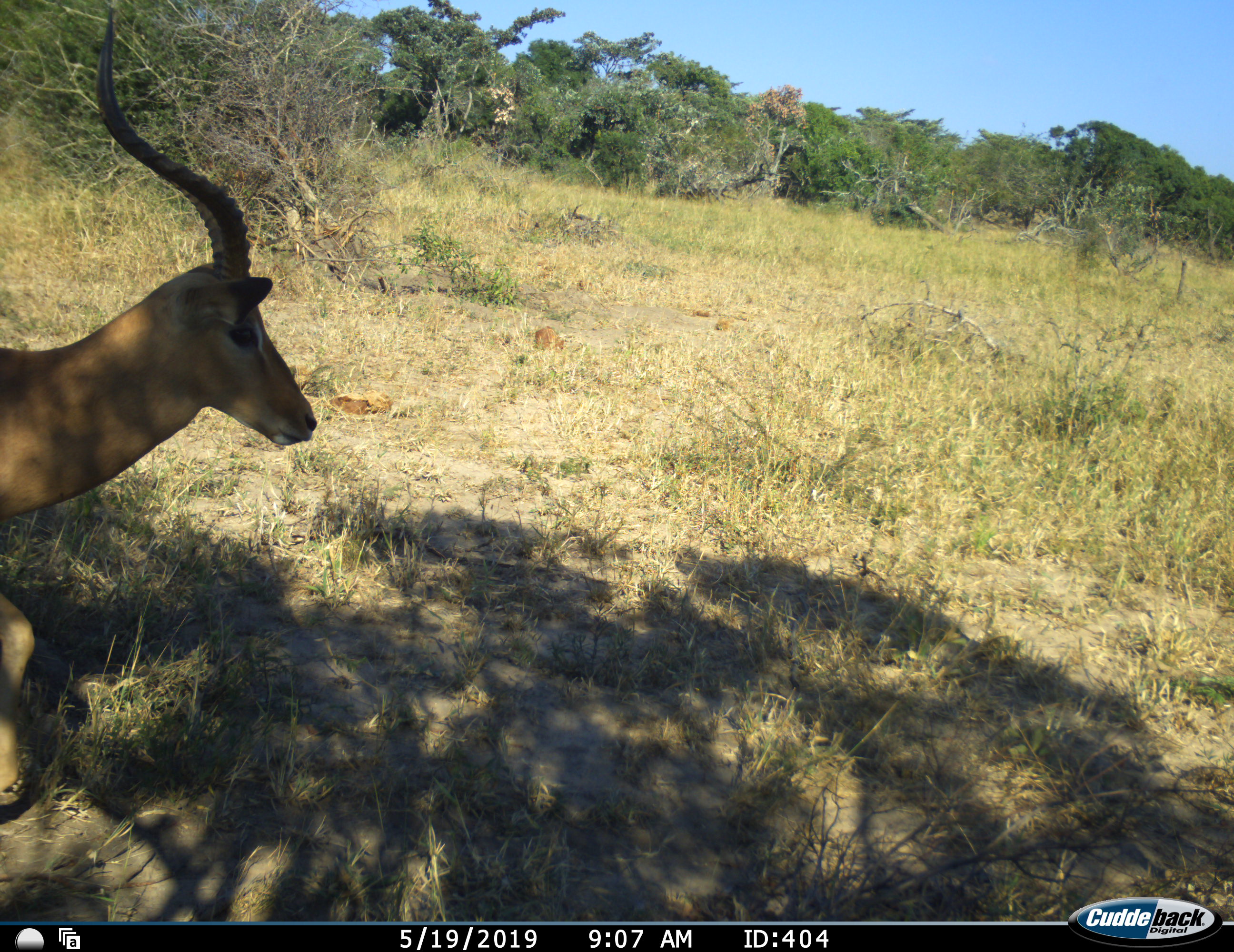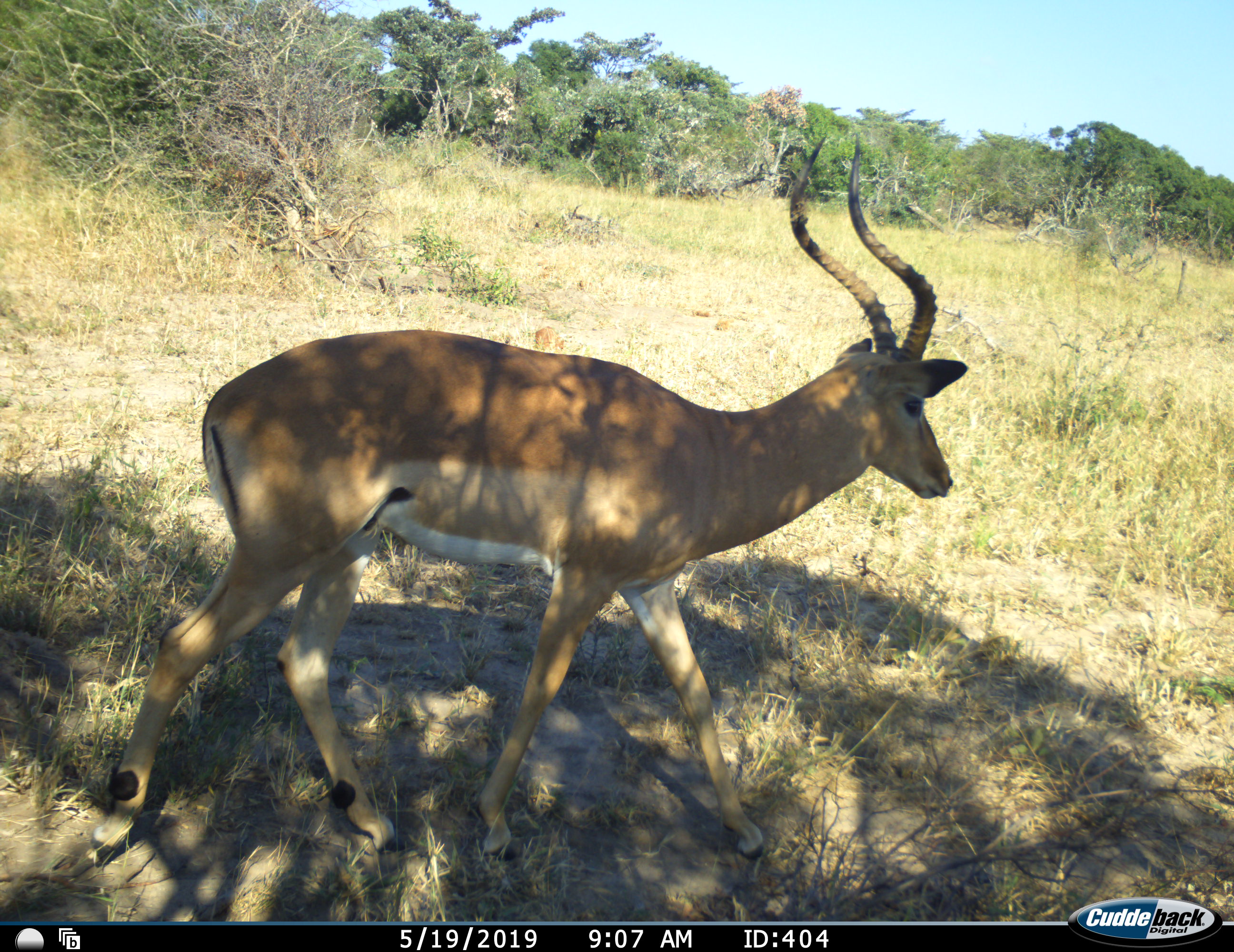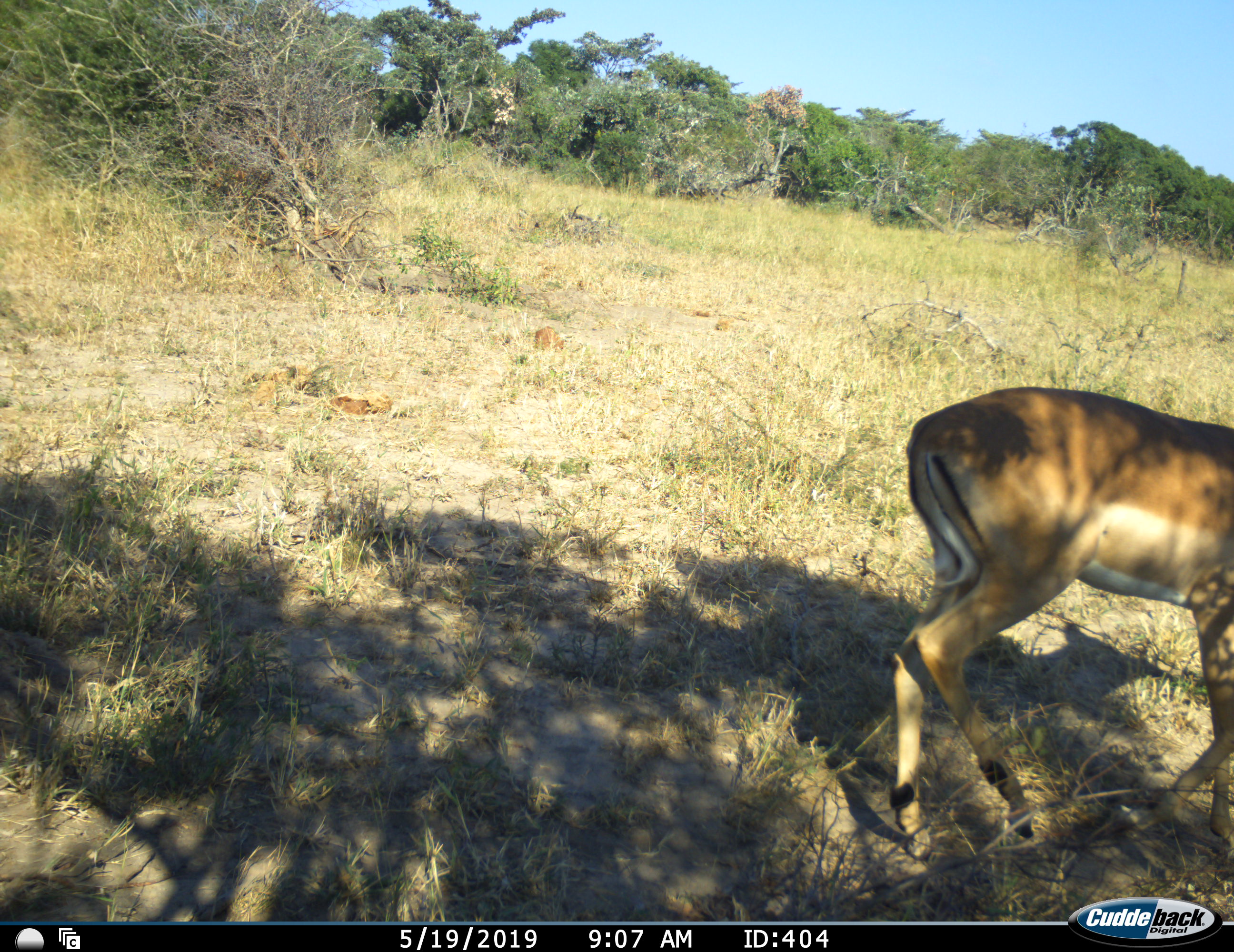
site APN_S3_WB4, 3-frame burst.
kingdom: Animalia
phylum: Chordata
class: Mammalia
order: Artiodactyla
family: Bovidae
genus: Aepyceros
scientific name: Aepyceros melampus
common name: impala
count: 1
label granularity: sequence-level